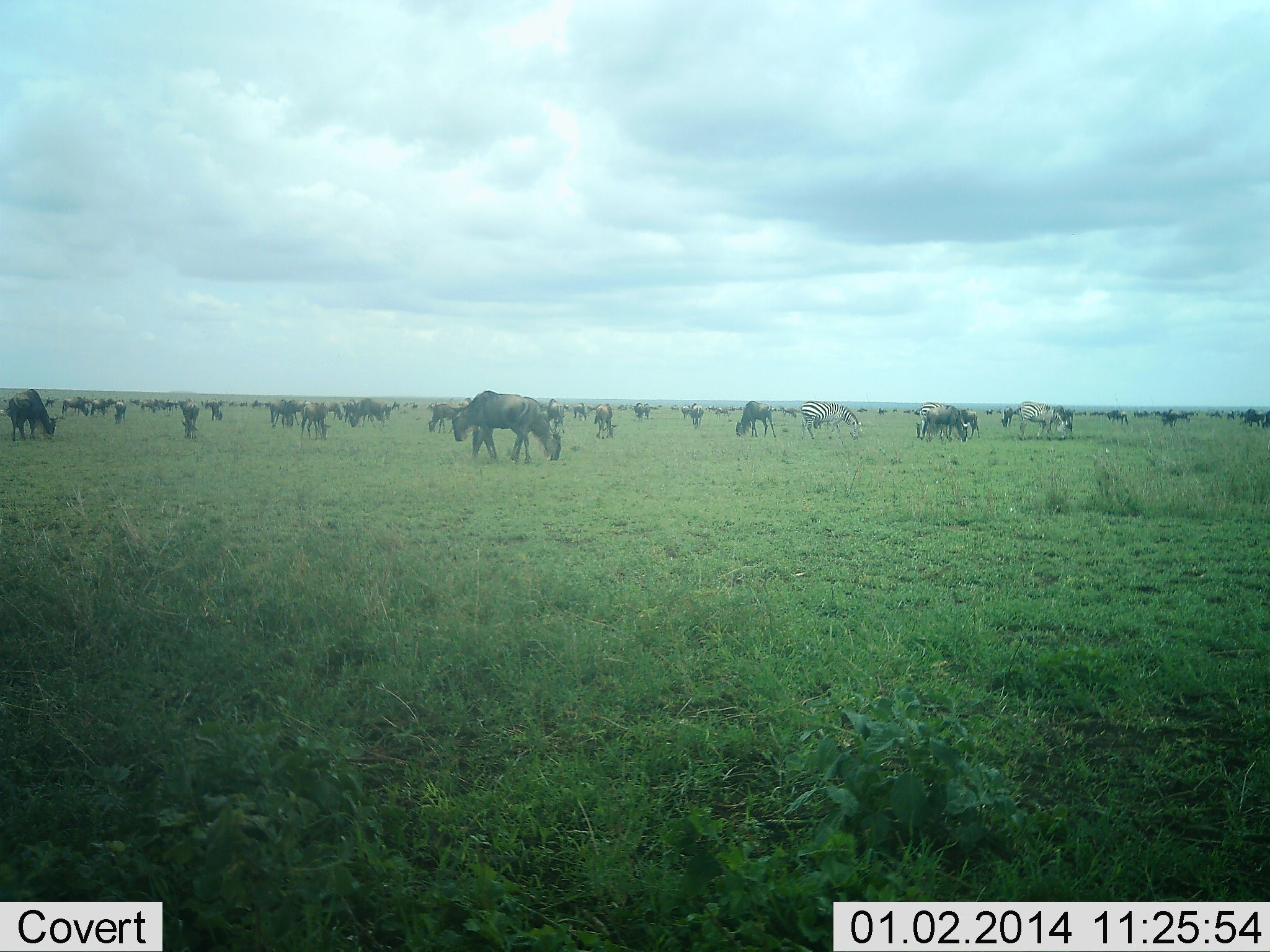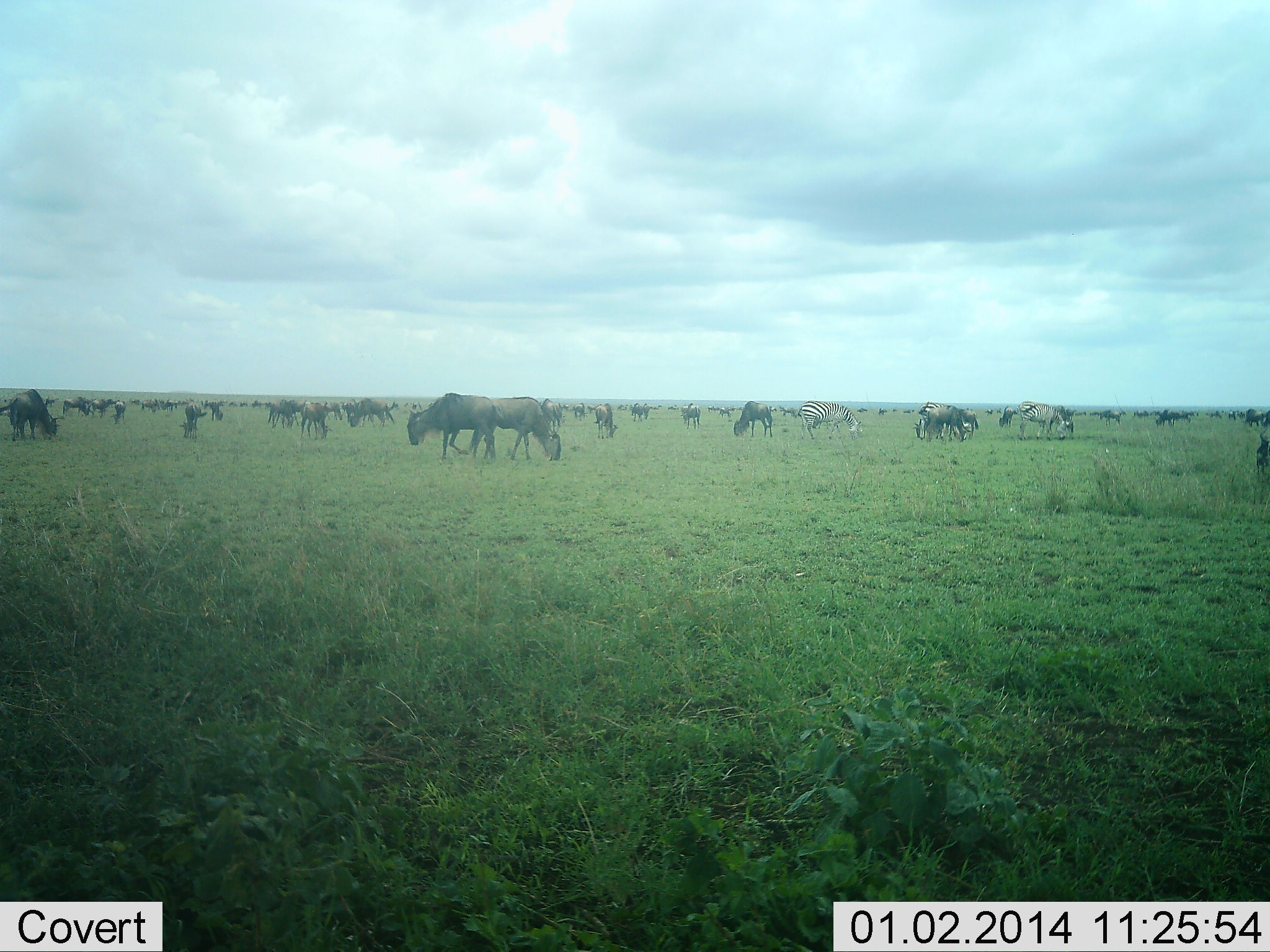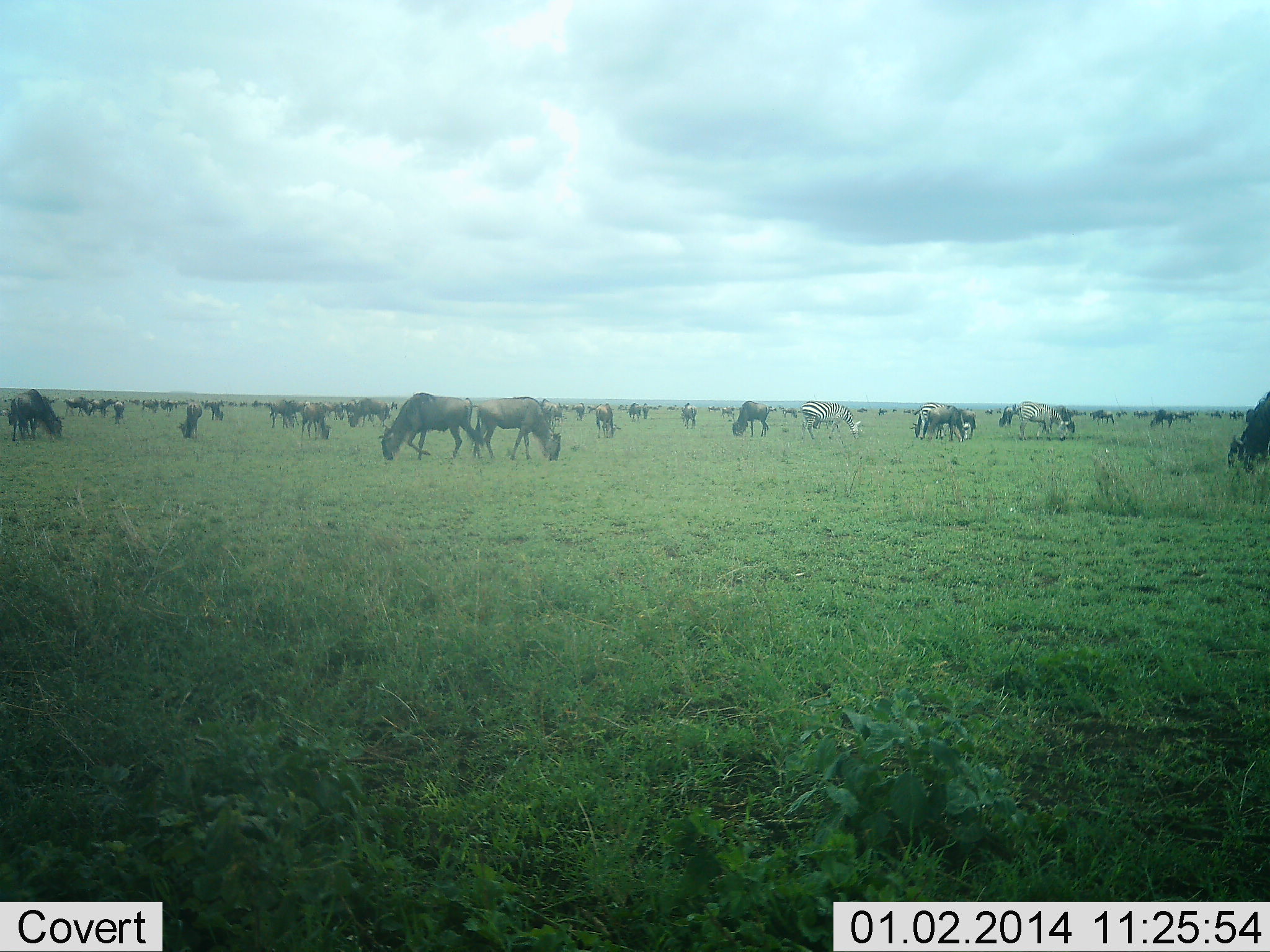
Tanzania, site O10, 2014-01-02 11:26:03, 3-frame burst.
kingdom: Animalia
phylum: Chordata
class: Mammalia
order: Artiodactyla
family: Bovidae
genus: Connochaetes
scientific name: Connochaetes taurinus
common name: blue wildebeest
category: wildebeest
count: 51+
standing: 69%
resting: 0%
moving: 54%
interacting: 0%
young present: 8%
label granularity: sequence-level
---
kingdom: Animalia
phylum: Chordata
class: Mammalia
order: Perissodactyla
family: Equidae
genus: Equus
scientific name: Equus quagga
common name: plains zebra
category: zebra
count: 2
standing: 30%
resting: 0%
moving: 20%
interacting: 0%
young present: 0%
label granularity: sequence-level